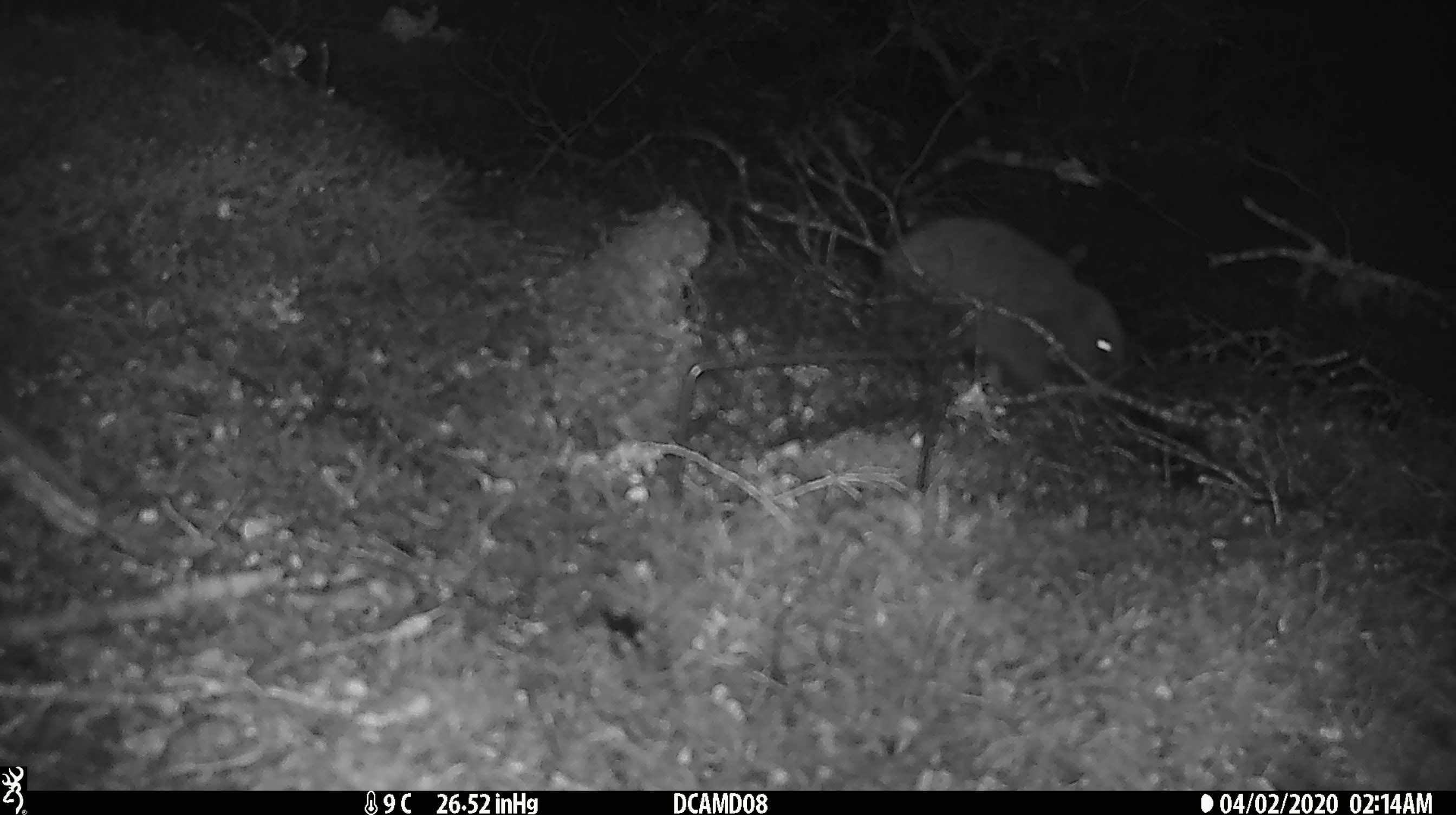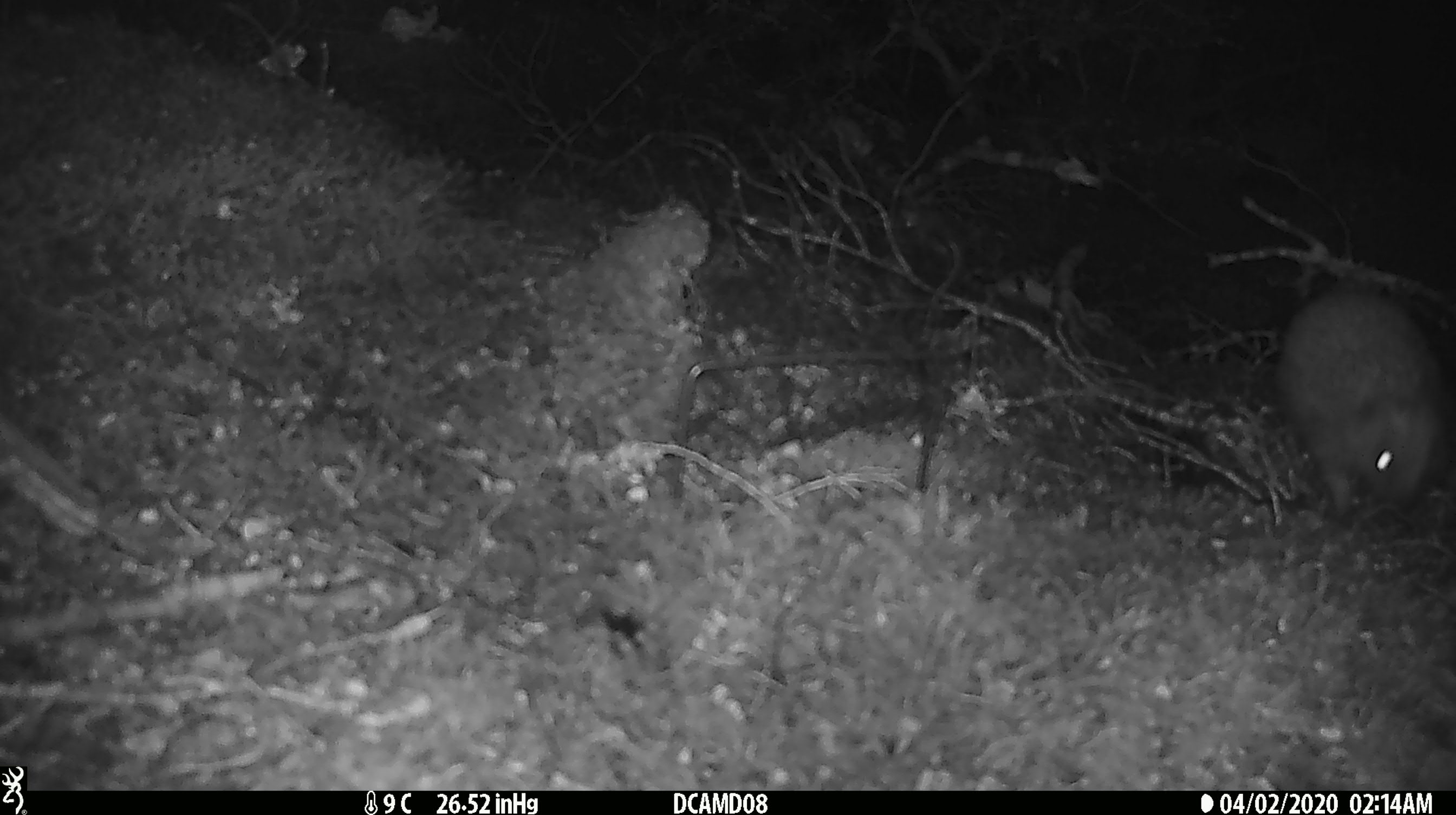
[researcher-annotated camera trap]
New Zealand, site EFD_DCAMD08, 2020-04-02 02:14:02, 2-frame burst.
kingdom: Animalia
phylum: Chordata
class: Mammalia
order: Eulipotyphla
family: Erinaceidae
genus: Erinaceus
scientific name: Erinaceus europaeus europaeus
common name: european hedgehog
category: hedgehog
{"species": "hedgehog (european hedgehog) (Erinaceus europaeus europaeus)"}